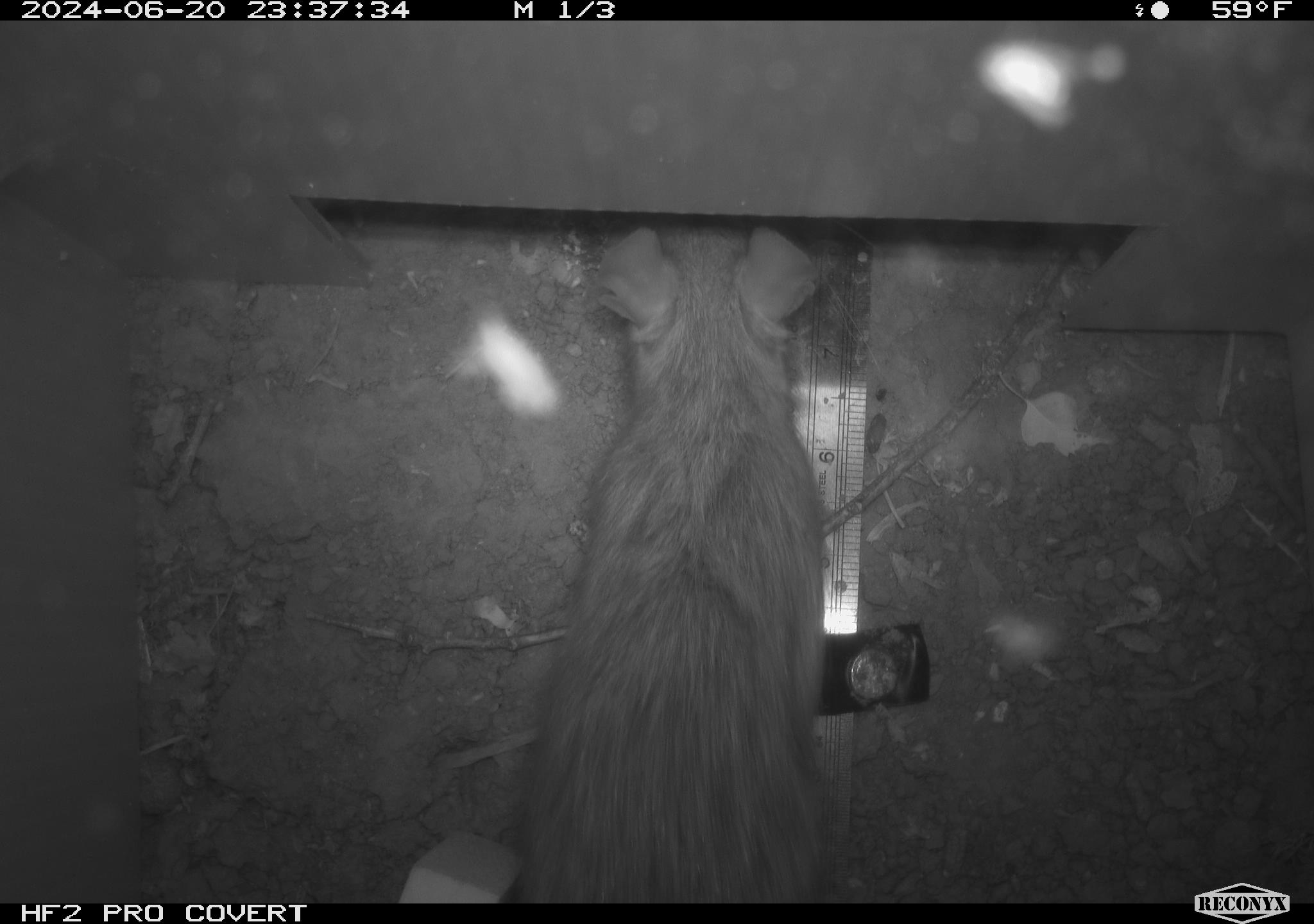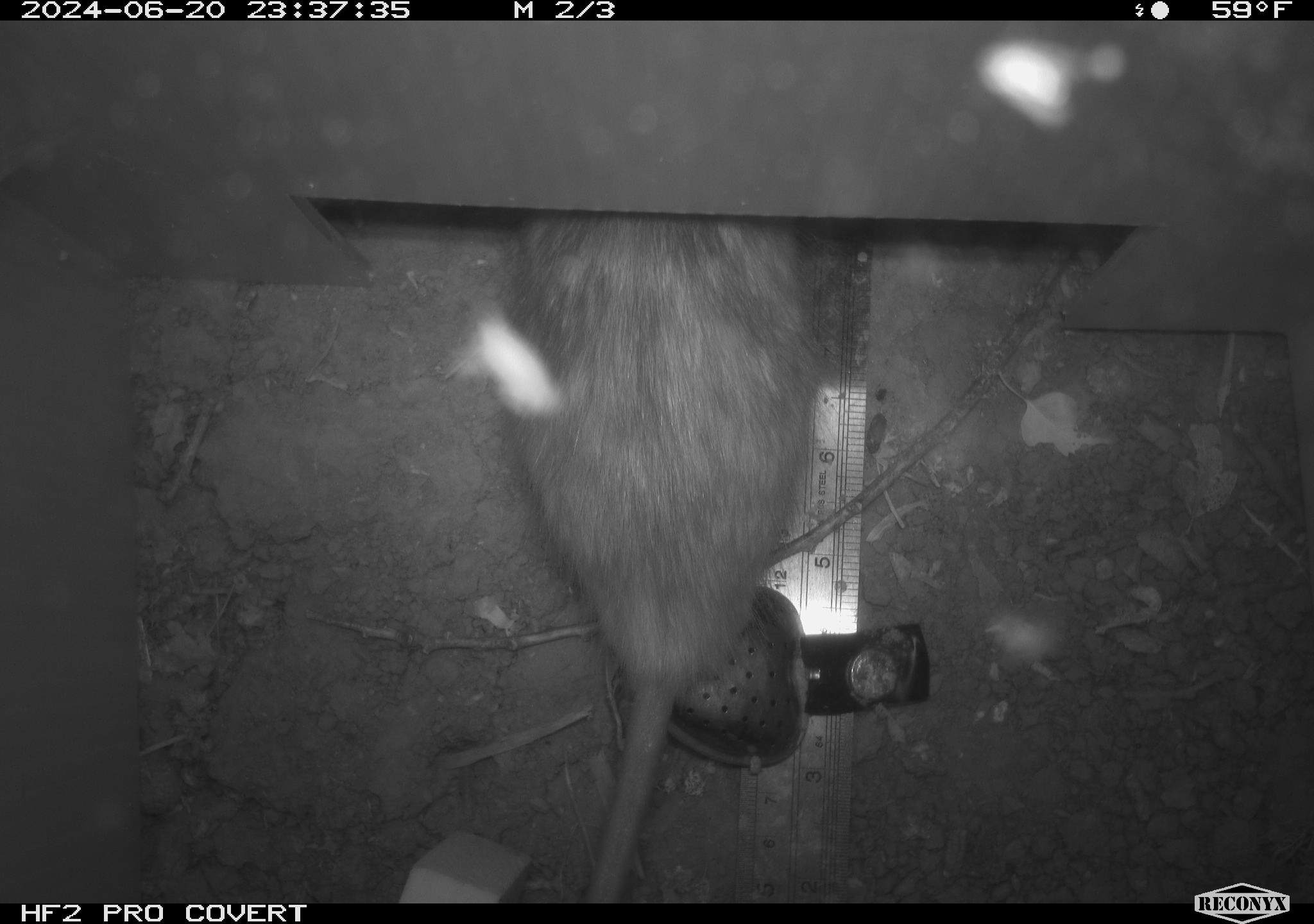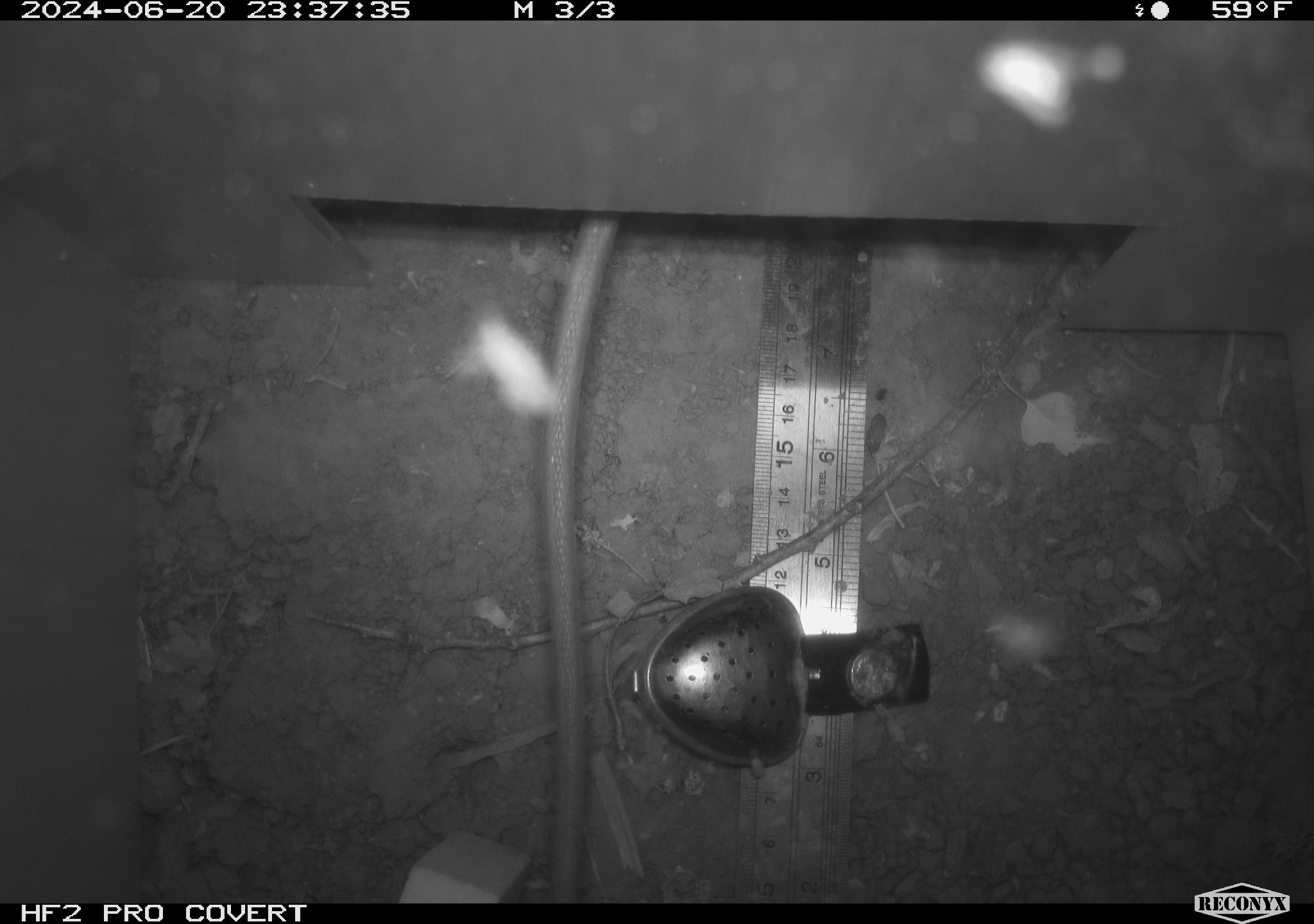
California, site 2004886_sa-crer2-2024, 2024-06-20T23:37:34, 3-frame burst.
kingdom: Animalia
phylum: Chordata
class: Mammalia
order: Rodentia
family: Muridae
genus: Rattus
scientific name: Rattus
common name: rat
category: rattus species